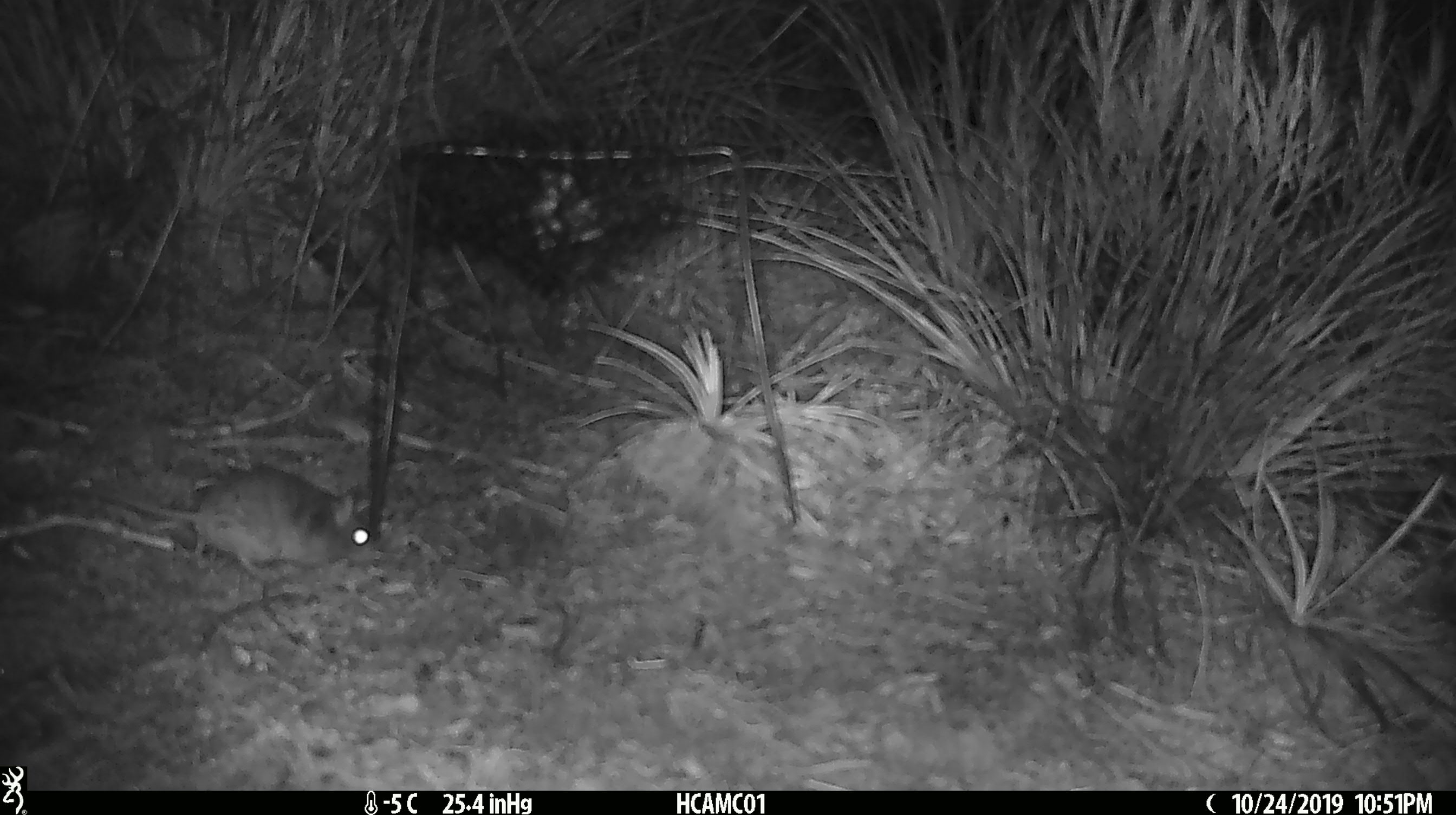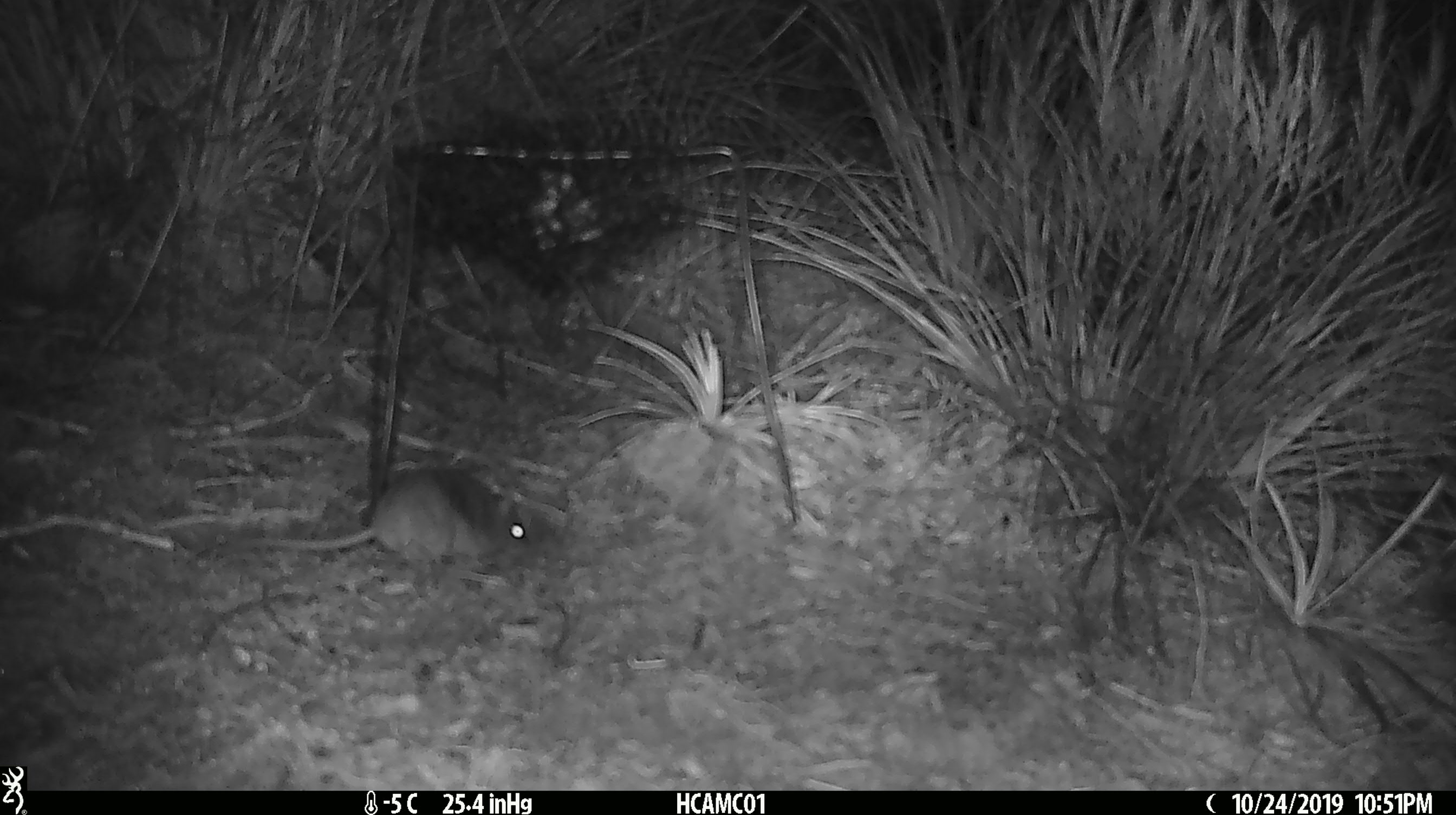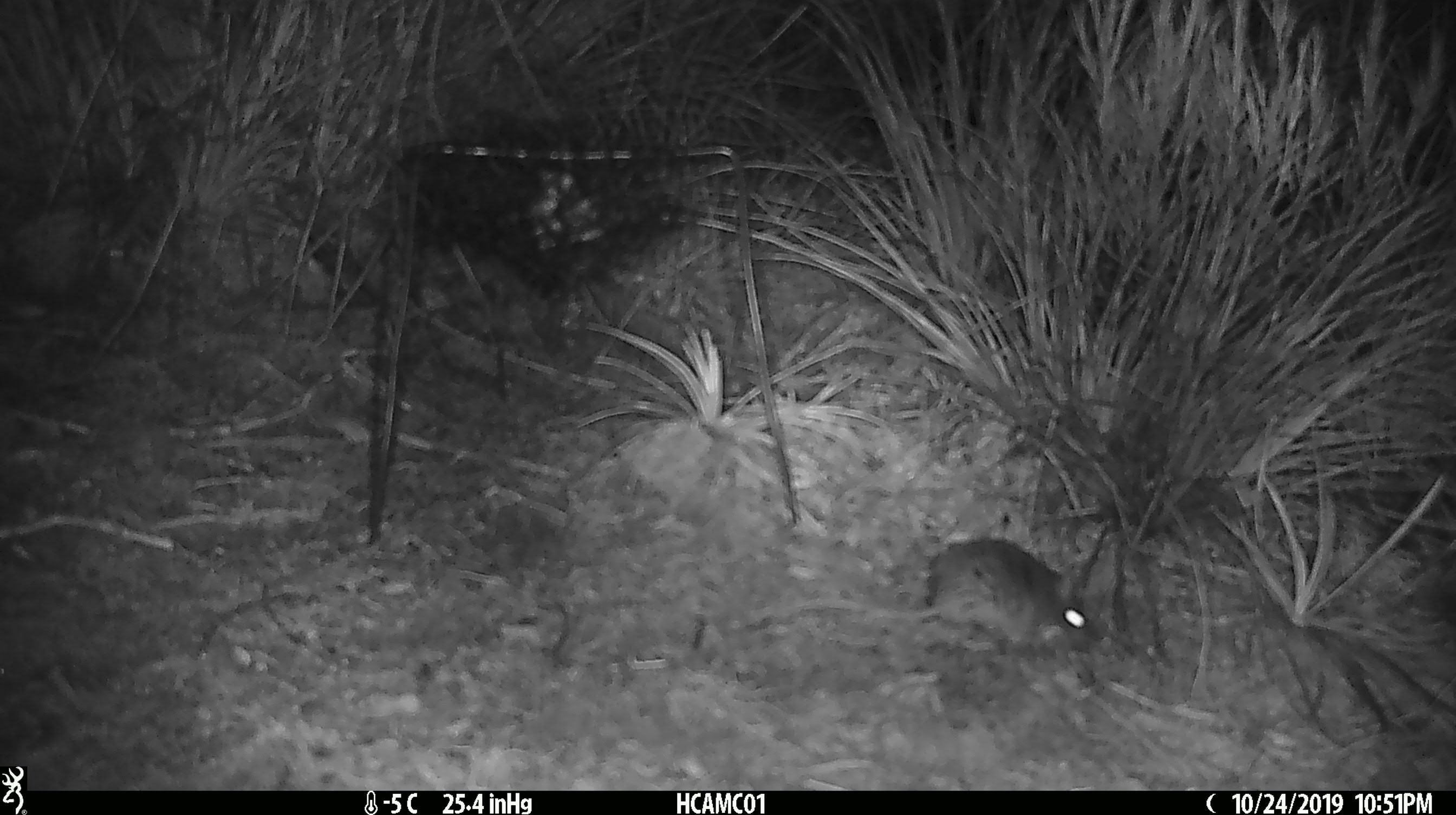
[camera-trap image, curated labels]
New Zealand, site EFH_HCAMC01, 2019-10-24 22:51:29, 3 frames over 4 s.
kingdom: Animalia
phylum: Chordata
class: Mammalia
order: Rodentia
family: Muridae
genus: Mus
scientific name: Mus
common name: mouse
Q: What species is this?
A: Mouse (Mus).